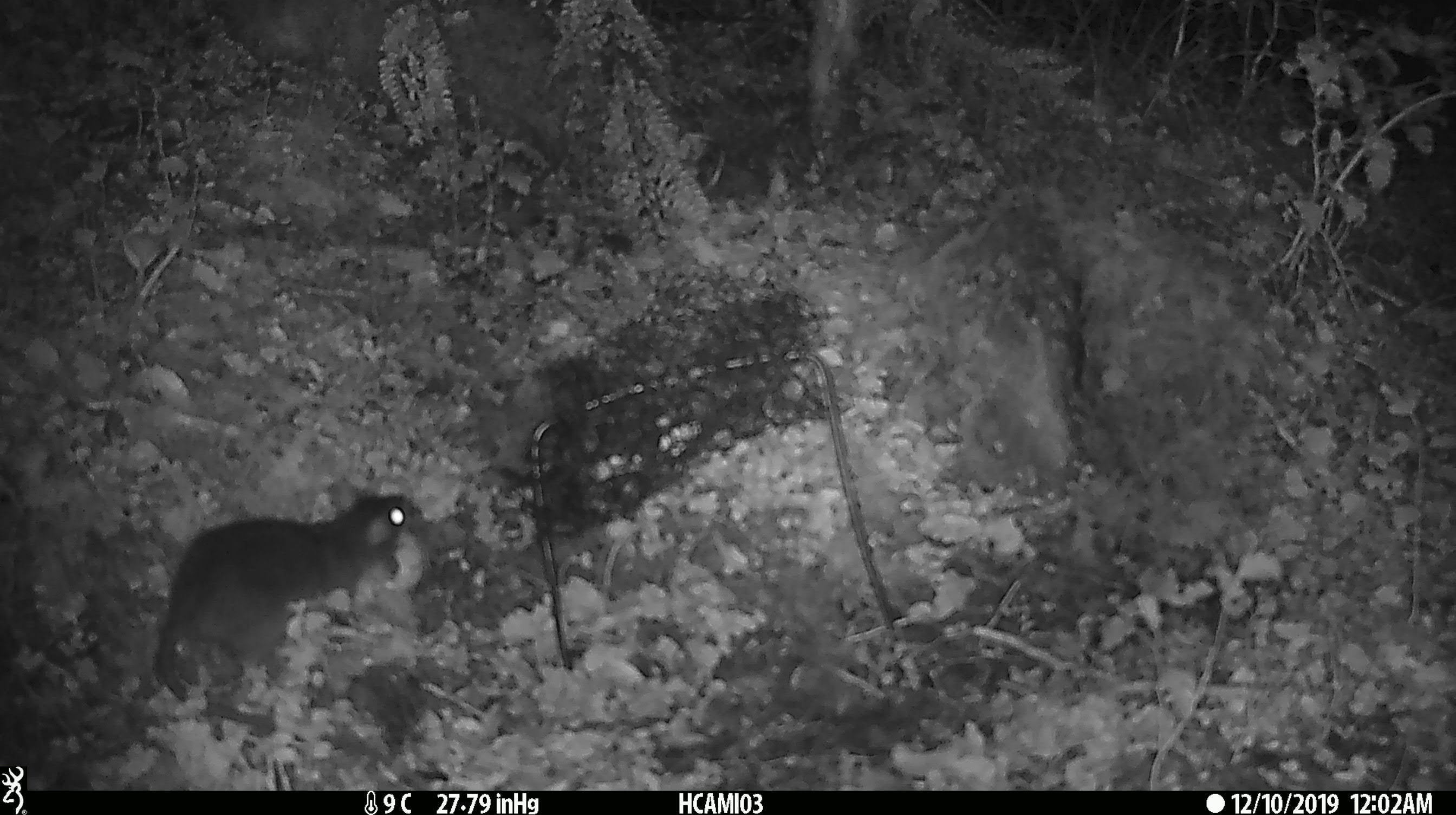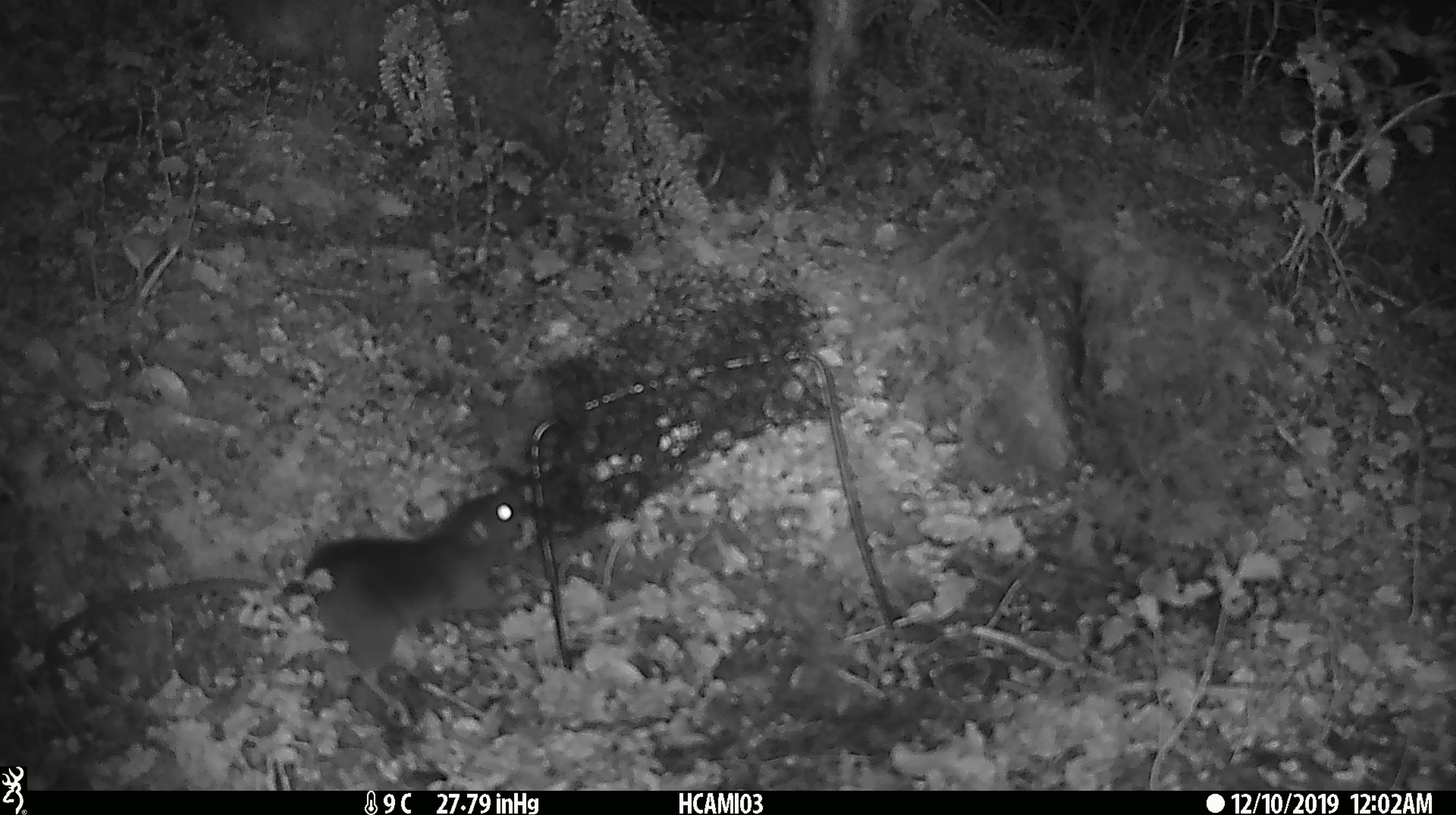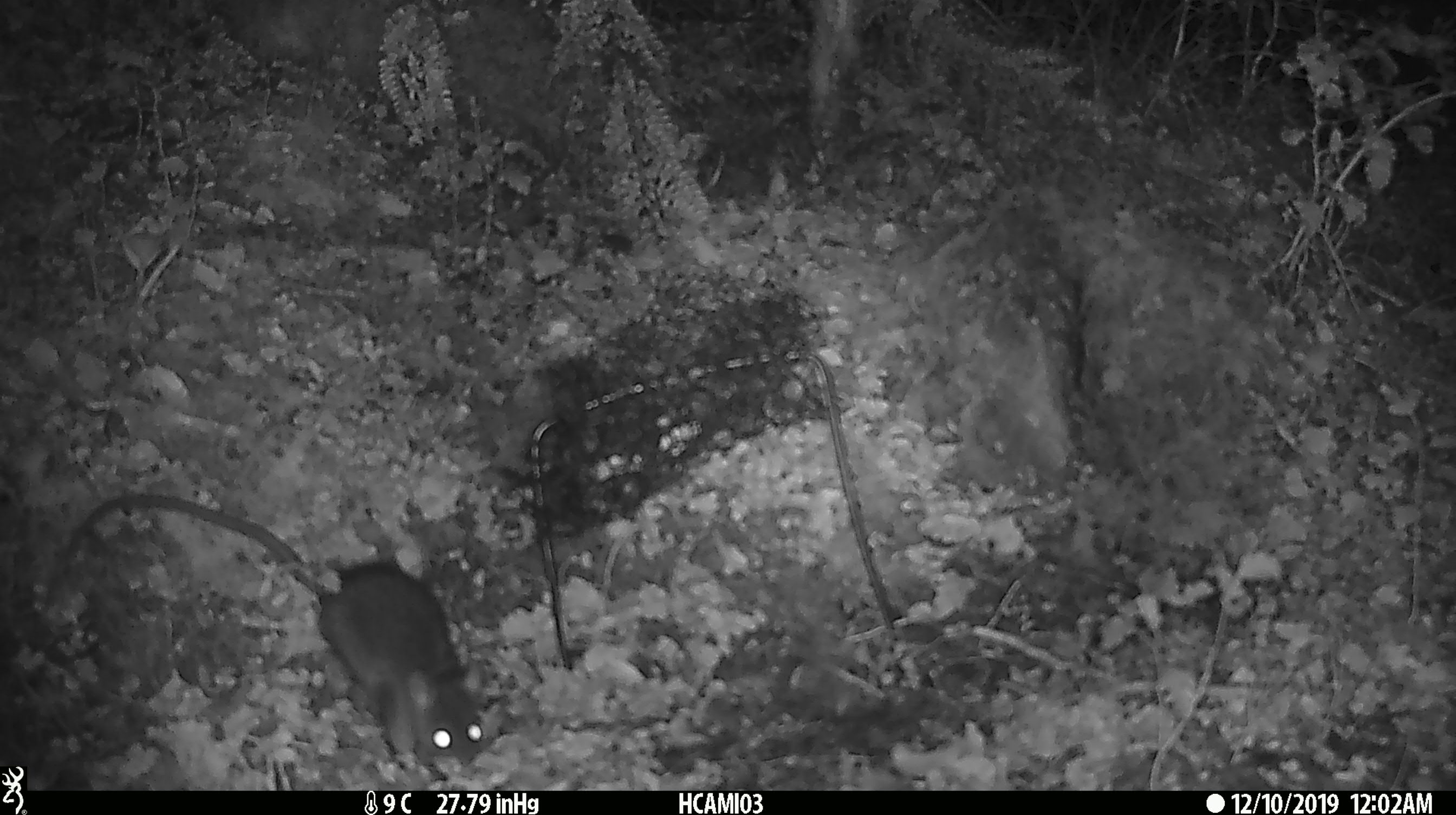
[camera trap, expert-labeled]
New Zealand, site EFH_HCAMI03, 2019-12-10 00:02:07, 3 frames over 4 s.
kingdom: Animalia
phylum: Chordata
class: Mammalia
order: Rodentia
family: Muridae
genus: Rattus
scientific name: Rattus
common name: rat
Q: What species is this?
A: Rat (Rattus).